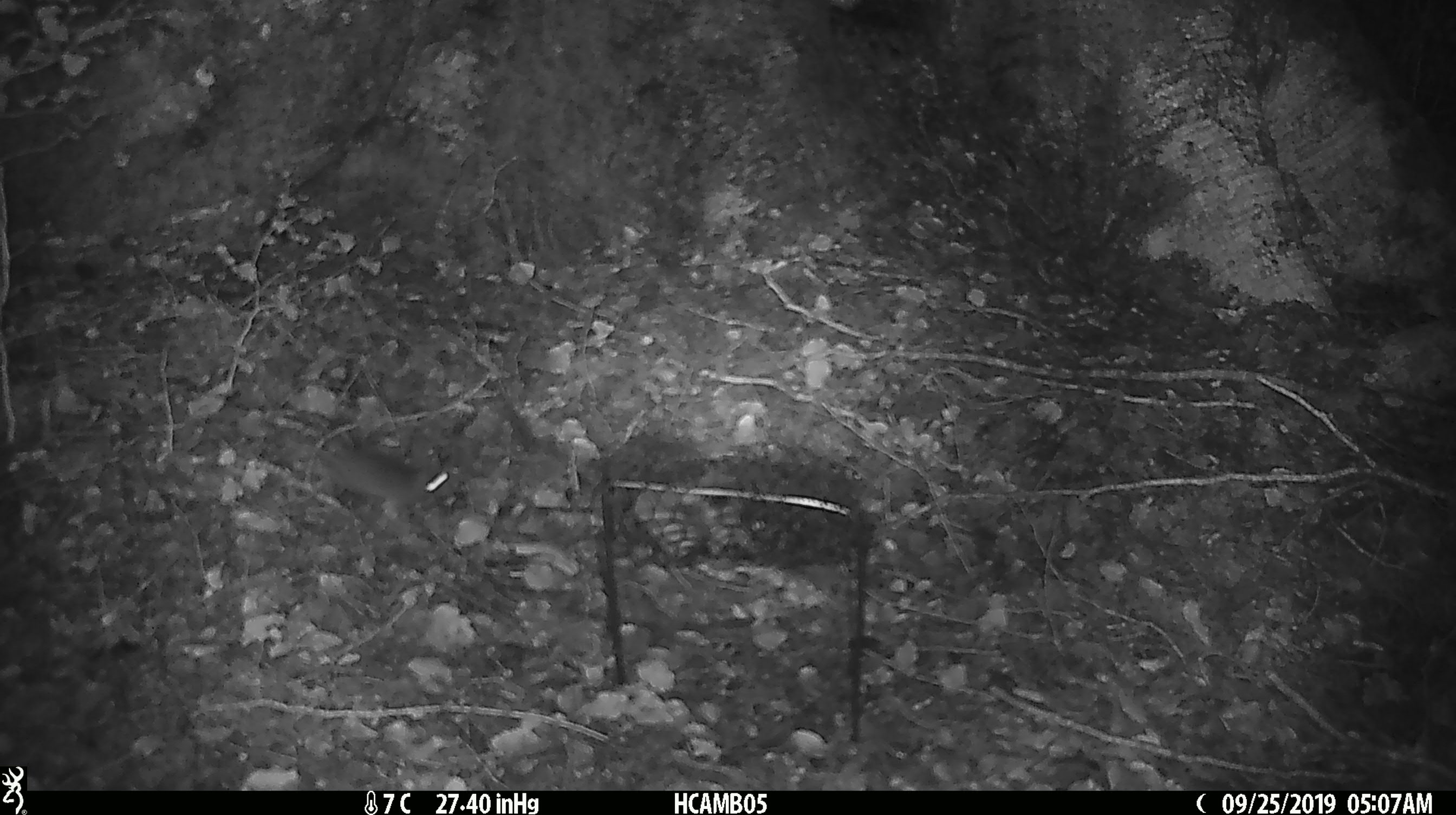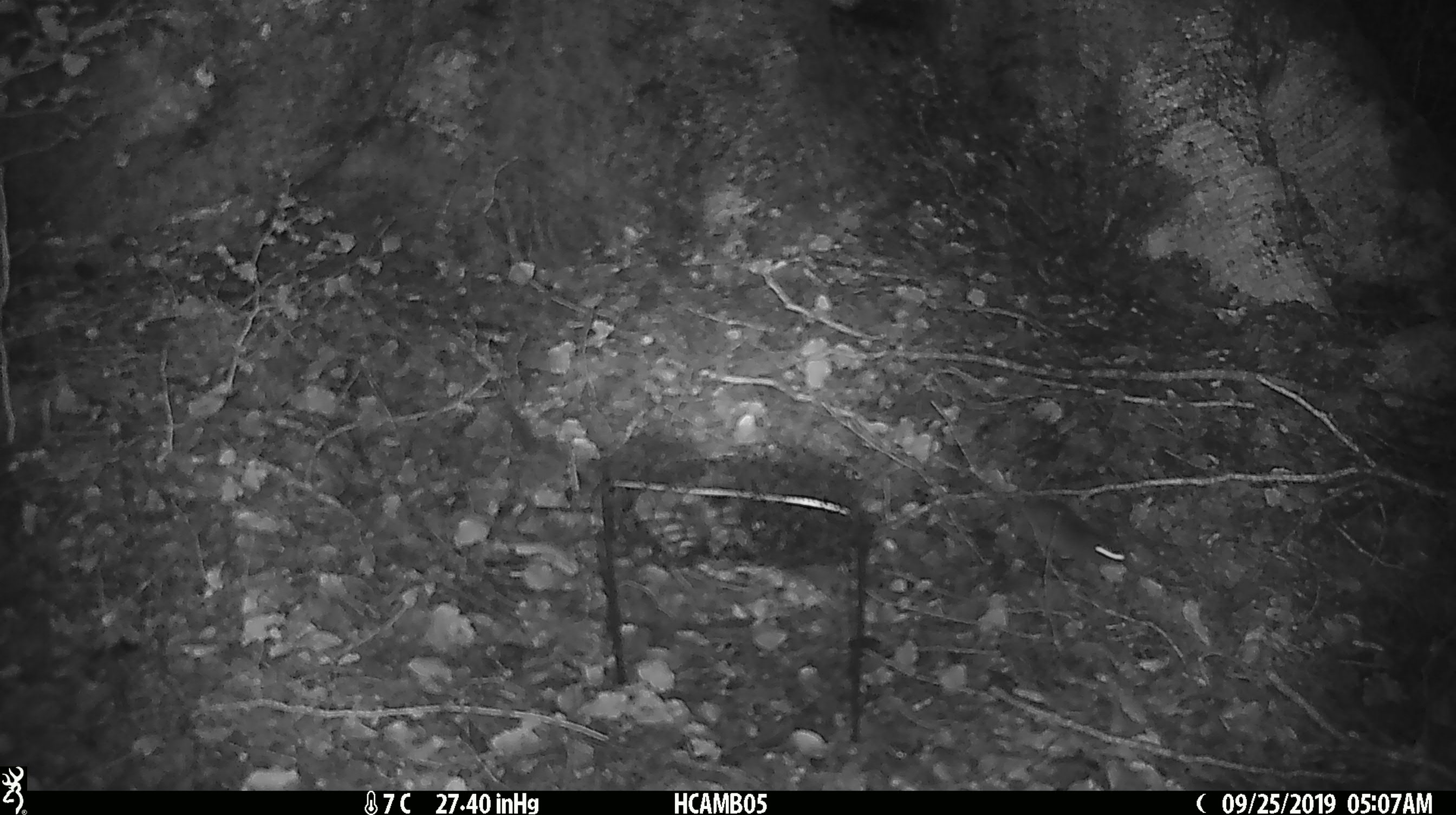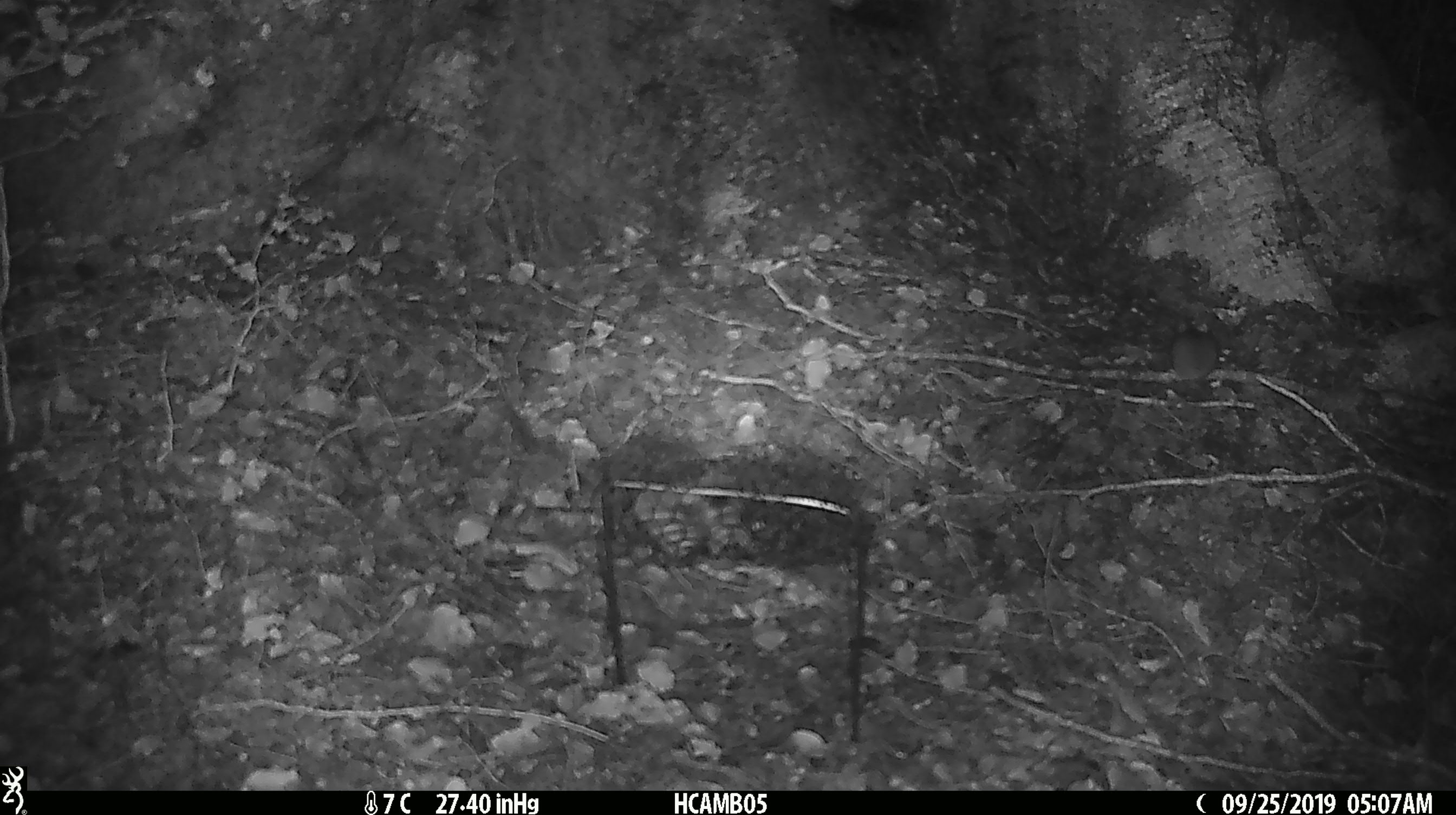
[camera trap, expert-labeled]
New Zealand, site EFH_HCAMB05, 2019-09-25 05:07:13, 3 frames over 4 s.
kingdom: Animalia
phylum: Chordata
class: Mammalia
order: Rodentia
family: Muridae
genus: Mus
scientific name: Mus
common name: mouse